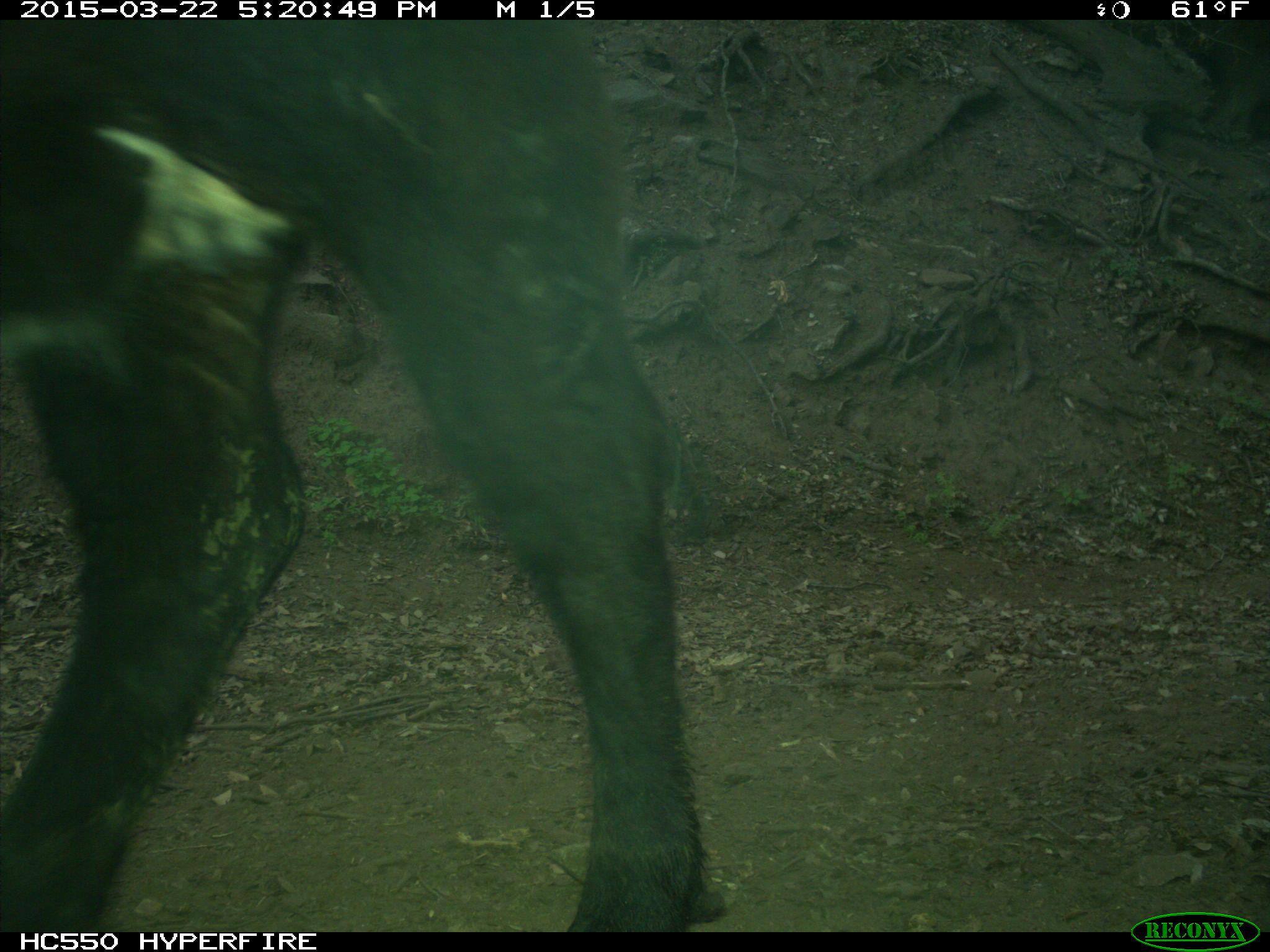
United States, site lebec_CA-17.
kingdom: Animalia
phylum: Chordata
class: Mammalia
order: Artiodactyla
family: Bovidae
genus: Bos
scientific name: Bos taurus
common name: domestic cow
Bos taurus (domestic cow).